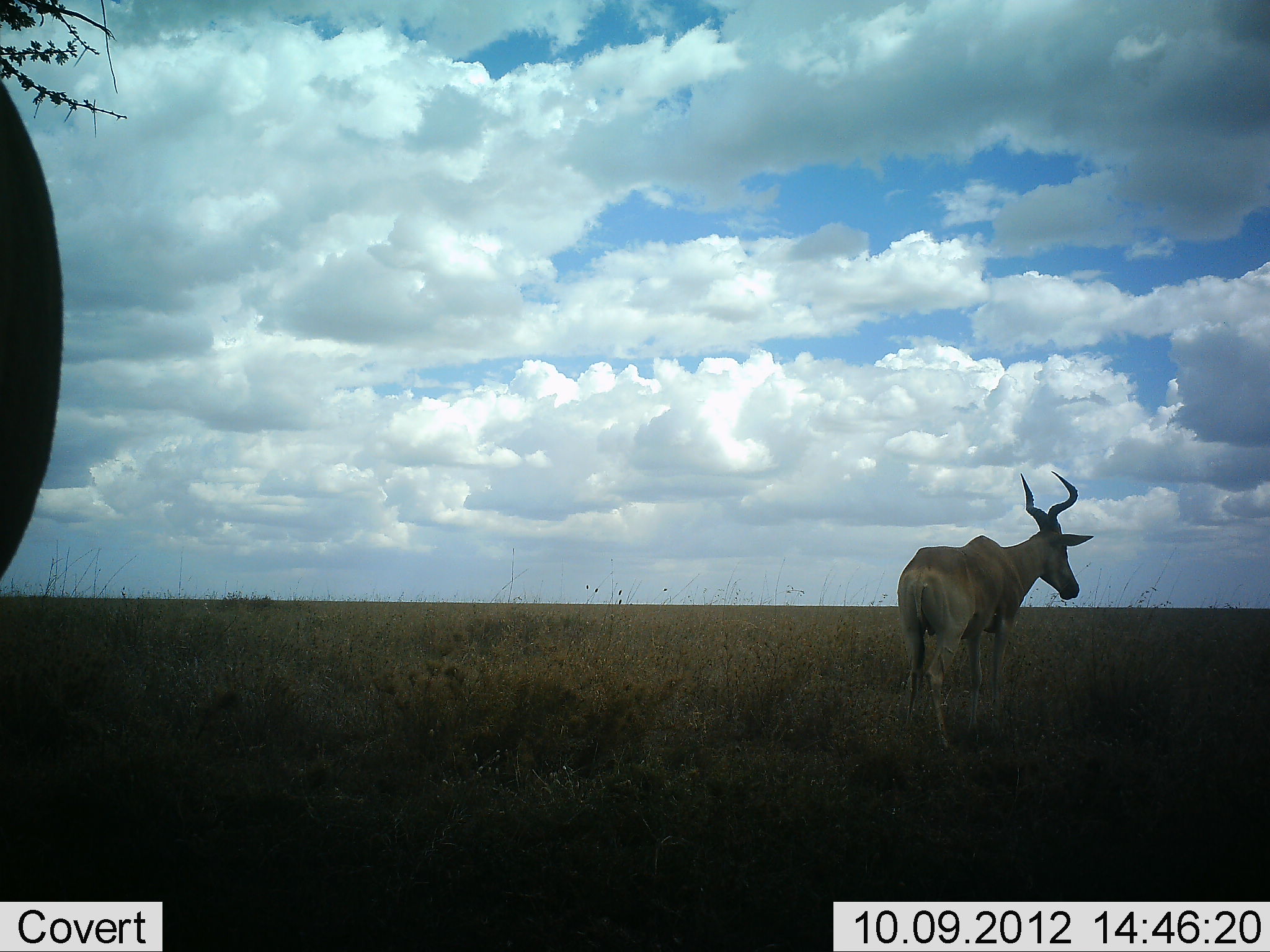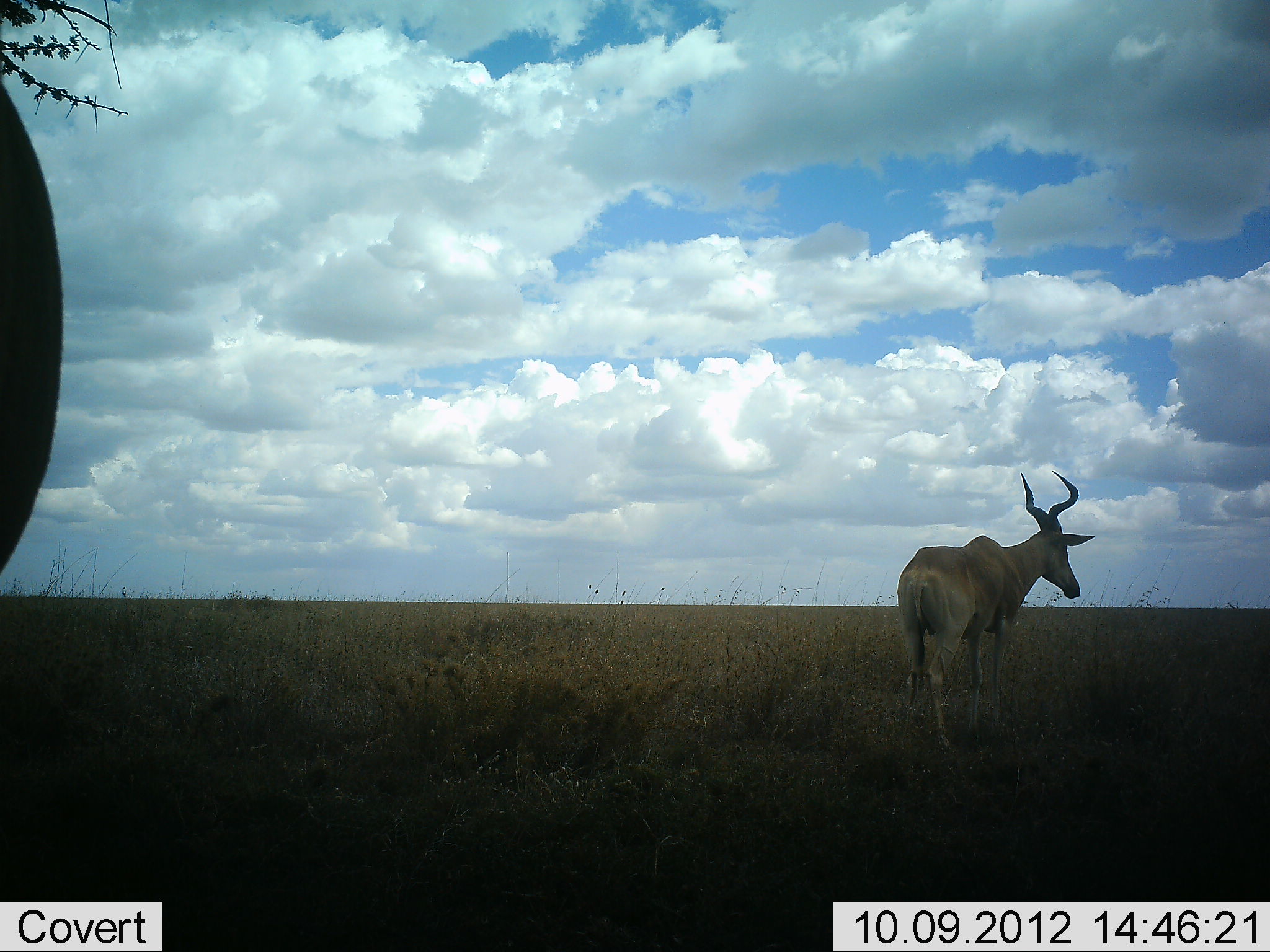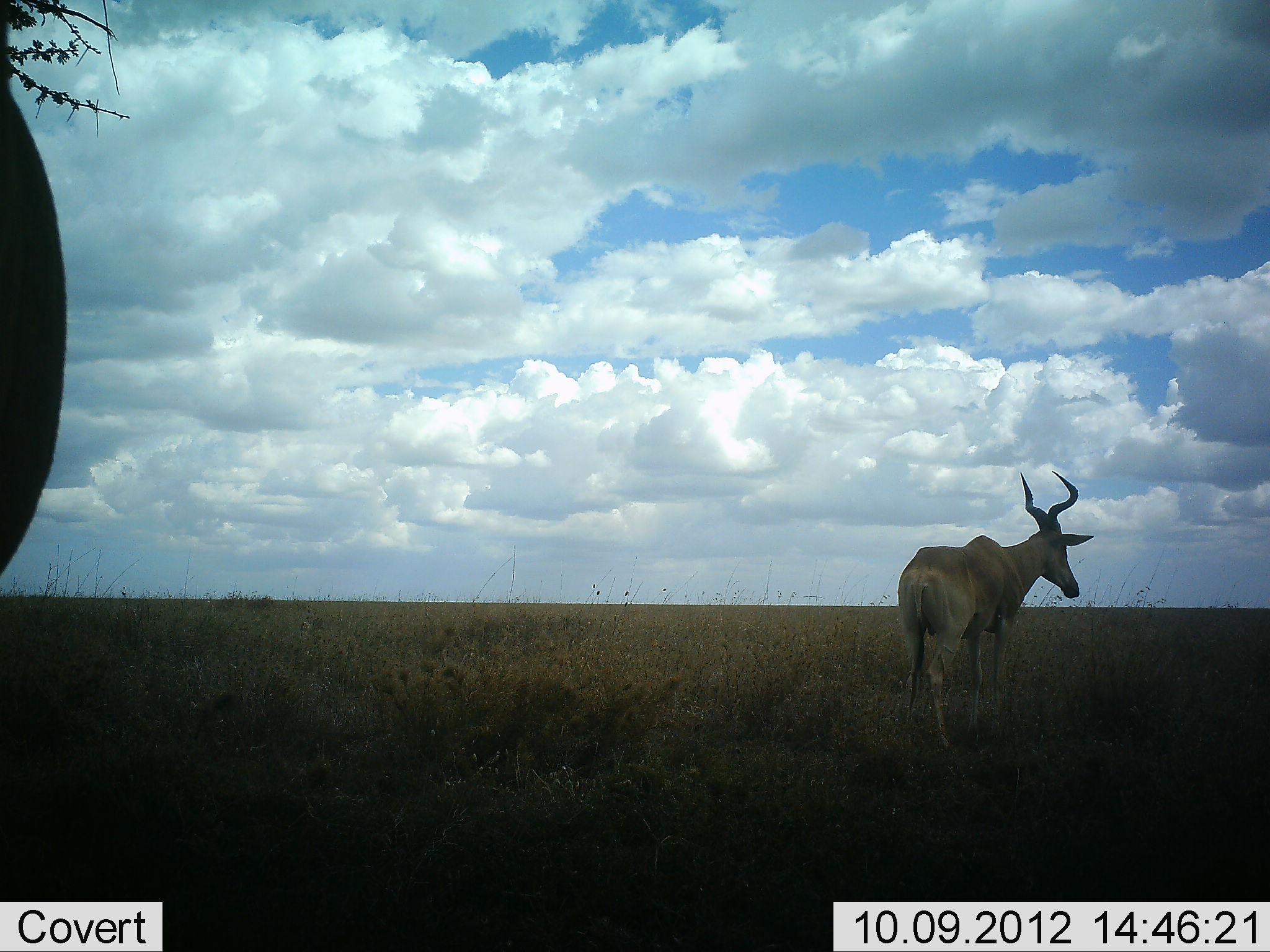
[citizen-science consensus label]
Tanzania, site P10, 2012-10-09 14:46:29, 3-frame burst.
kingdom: Animalia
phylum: Chordata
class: Mammalia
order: Artiodactyla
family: Bovidae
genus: Alcelaphus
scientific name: Alcelaphus buselaphus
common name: hartebeest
Hartebeest (Alcelaphus buselaphus), count 1. Behavior (volunteer vote fractions): standing 90%, resting 0%, moving 10%, interacting 0%. Young present (vote fraction): 0%. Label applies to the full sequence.